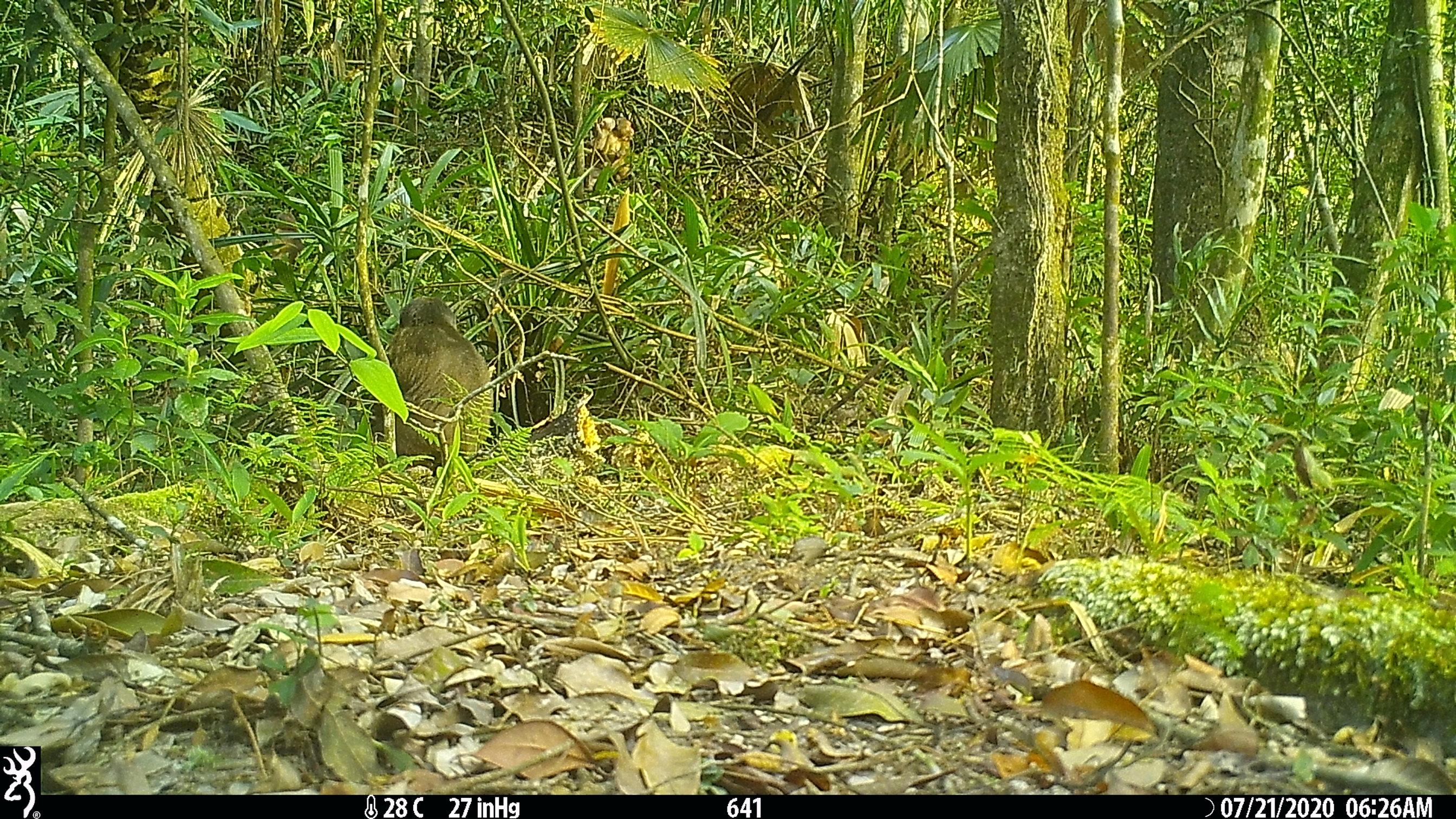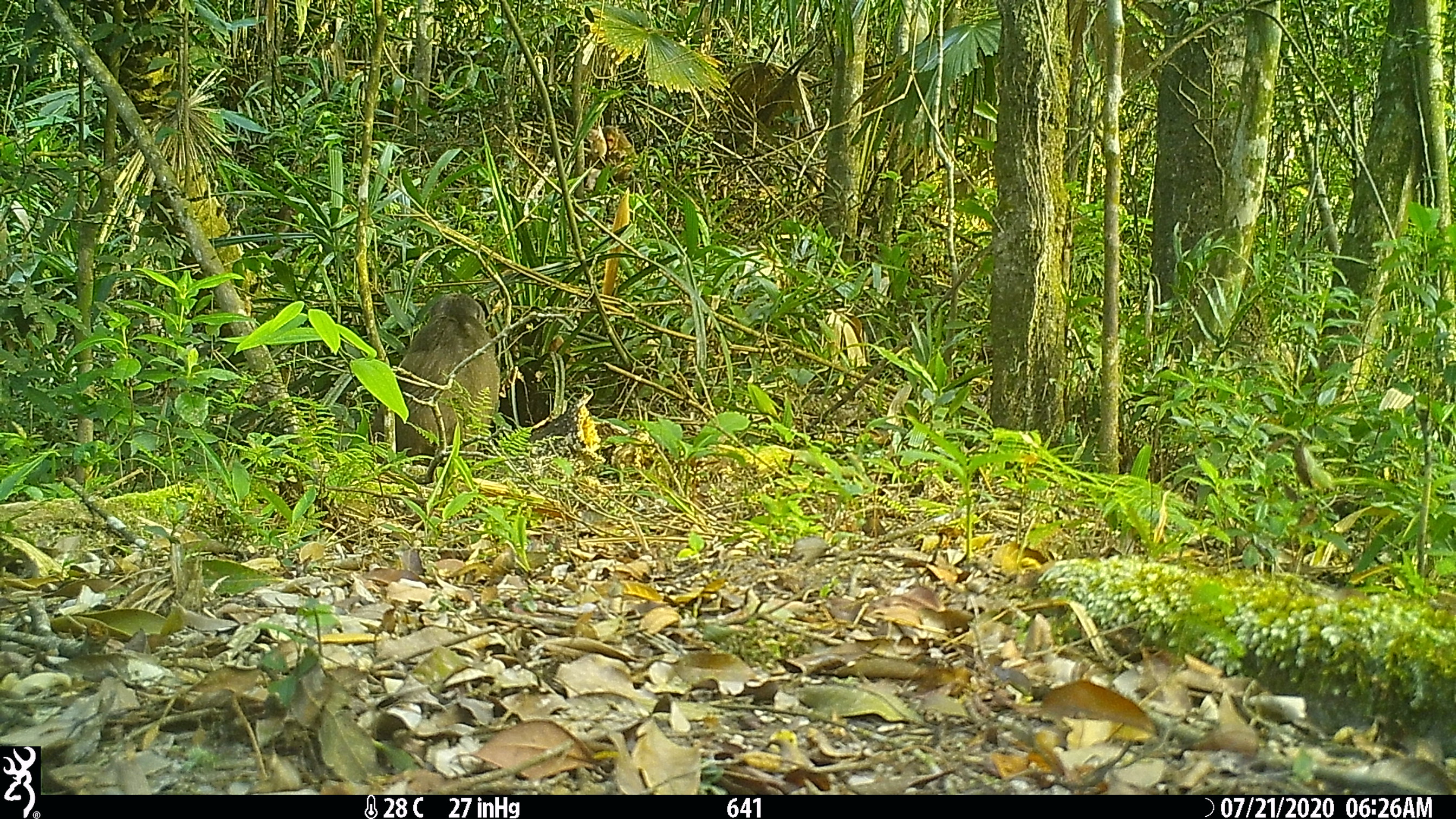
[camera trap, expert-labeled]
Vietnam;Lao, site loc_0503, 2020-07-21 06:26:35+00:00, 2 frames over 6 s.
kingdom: Animalia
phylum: Chordata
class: Mammalia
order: Primates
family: Cercopithecidae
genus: Macaca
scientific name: Macaca arctoides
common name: stump-tailed macaque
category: stump tailed macaque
Stump tailed macaque (stump-tailed macaque) (Macaca arctoides). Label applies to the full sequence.